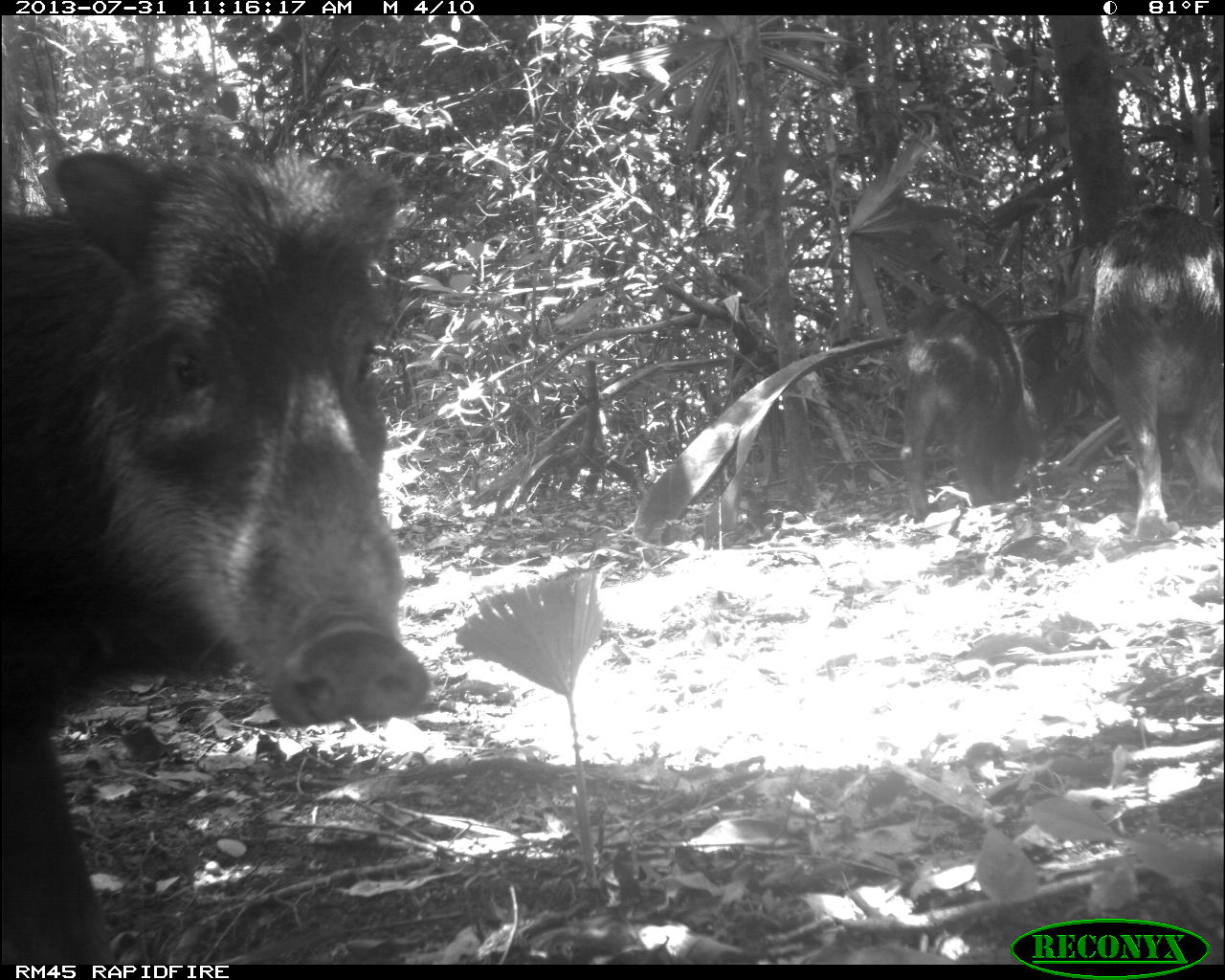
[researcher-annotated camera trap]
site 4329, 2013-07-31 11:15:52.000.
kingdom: Animalia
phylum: Chordata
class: Mammalia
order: Artiodactyla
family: Tayassuidae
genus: Tayassu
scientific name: Tayassu pecari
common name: white-lipped peccary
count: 10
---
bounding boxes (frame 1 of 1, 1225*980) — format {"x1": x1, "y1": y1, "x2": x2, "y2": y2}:
tayassu pecari: {"x1": 0, "y1": 132, "x2": 434, "y2": 964}; {"x1": 1062, "y1": 201, "x2": 1225, "y2": 543}; {"x1": 898, "y1": 291, "x2": 1042, "y2": 523}